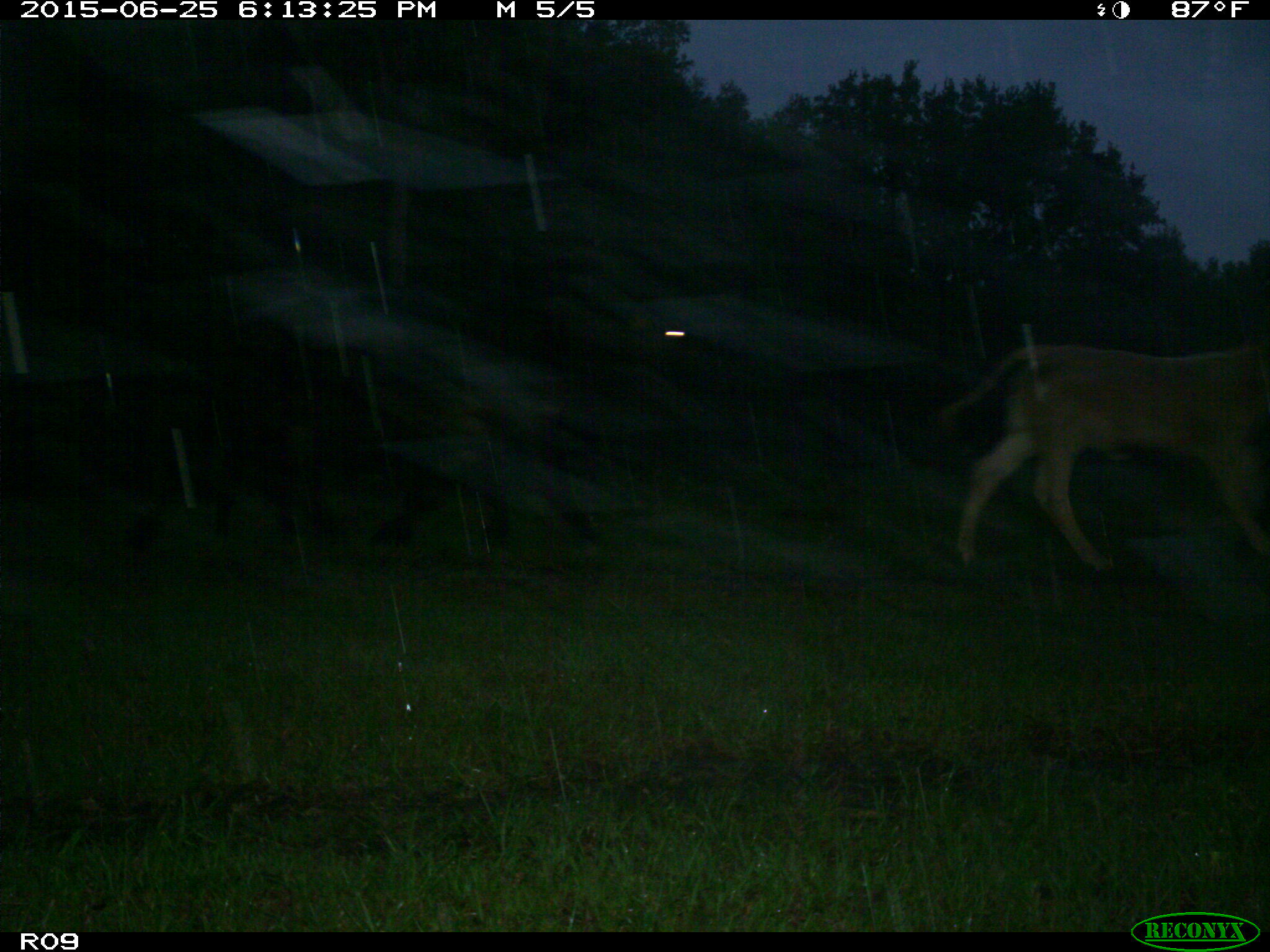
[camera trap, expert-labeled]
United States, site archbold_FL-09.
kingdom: Animalia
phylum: Chordata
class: Mammalia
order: Artiodactyla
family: Bovidae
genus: Bos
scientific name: Bos taurus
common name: domestic cow